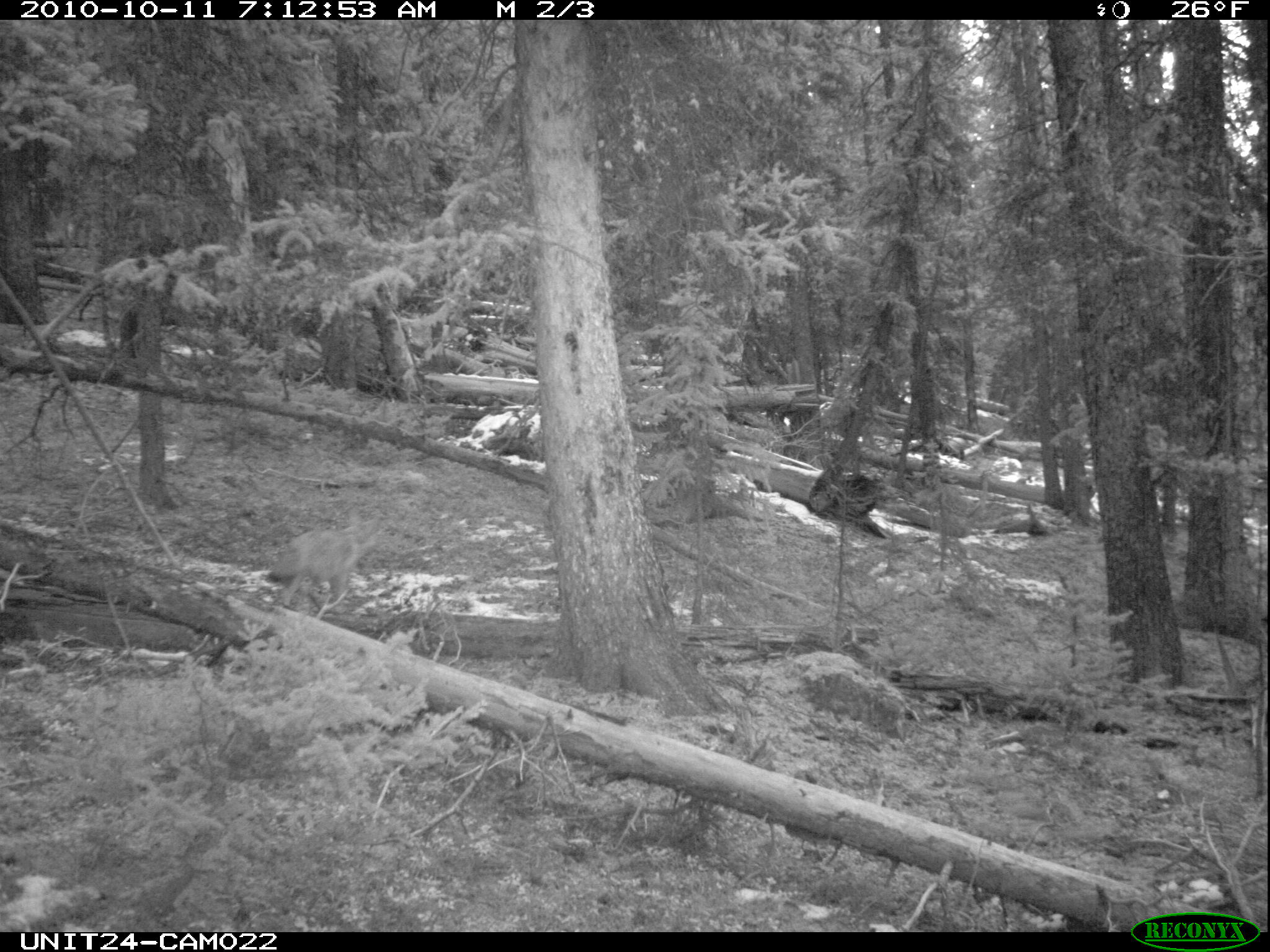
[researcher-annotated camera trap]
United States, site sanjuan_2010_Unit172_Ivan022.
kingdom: Animalia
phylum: Chordata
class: Mammalia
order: Carnivora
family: Canidae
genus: Canis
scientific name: Canis latrans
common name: coyote